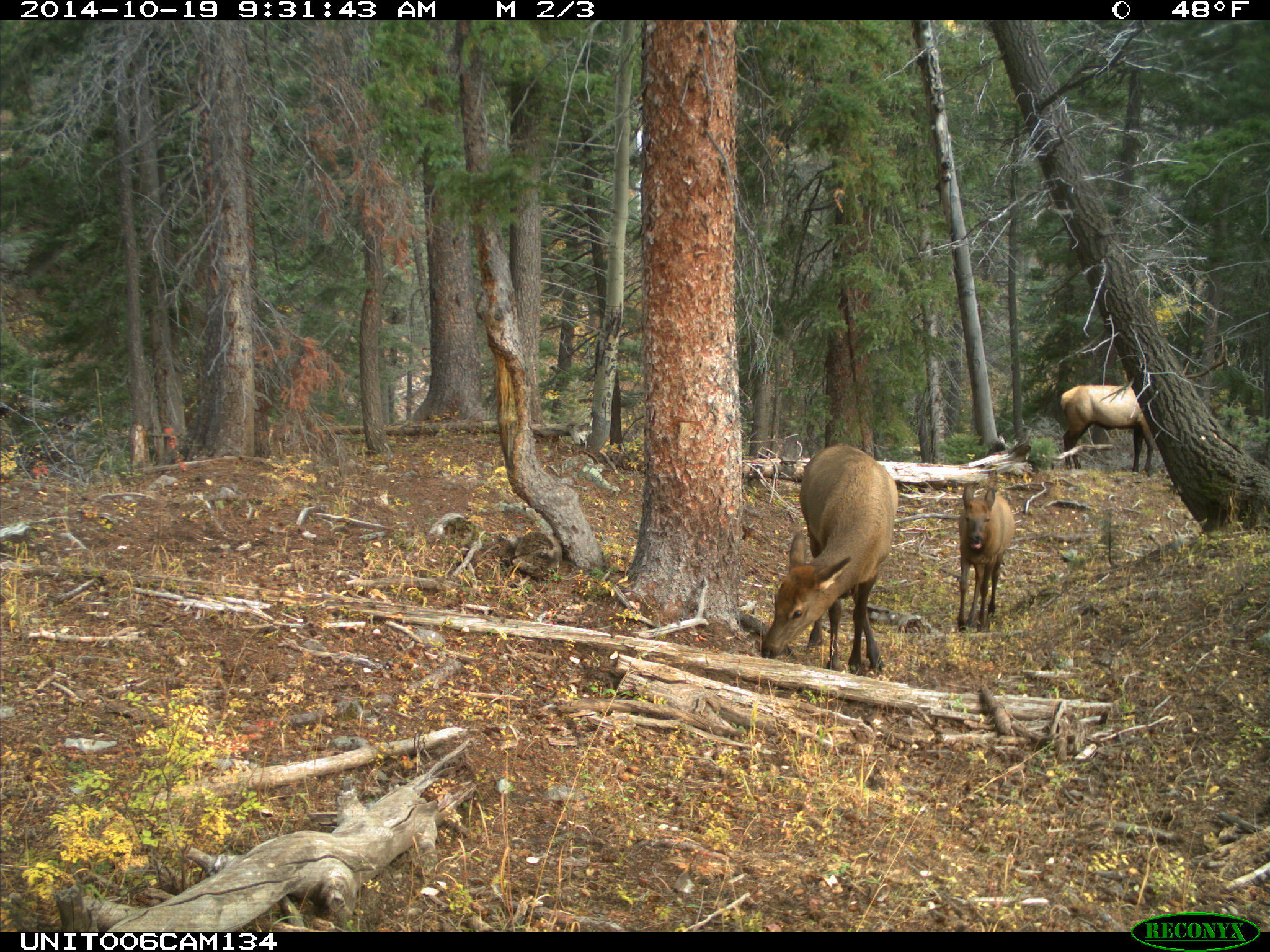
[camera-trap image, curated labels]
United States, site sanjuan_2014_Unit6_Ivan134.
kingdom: Animalia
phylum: Chordata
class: Mammalia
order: Artiodactyla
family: Cervidae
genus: Cervus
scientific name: Cervus elaphus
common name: red deer